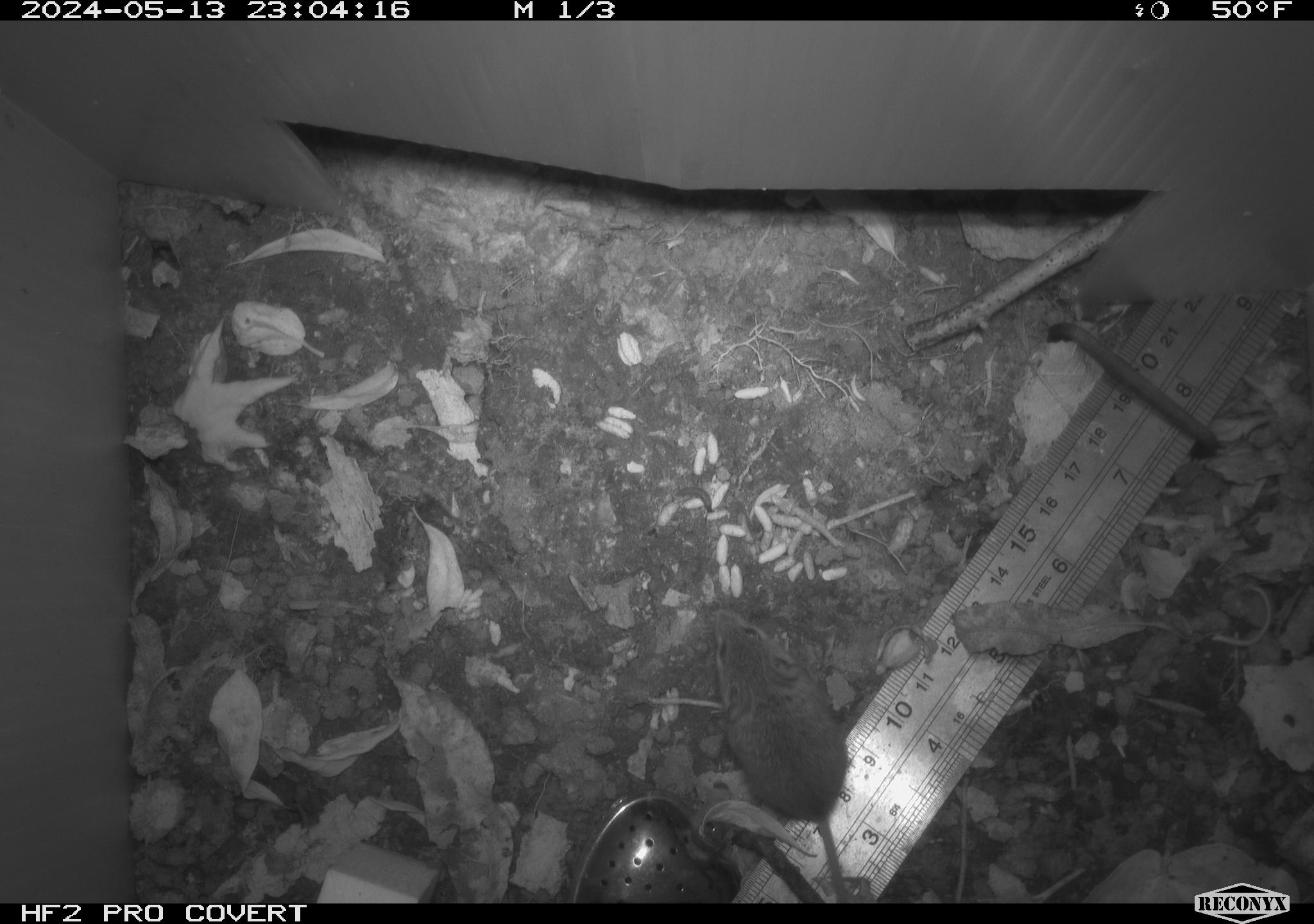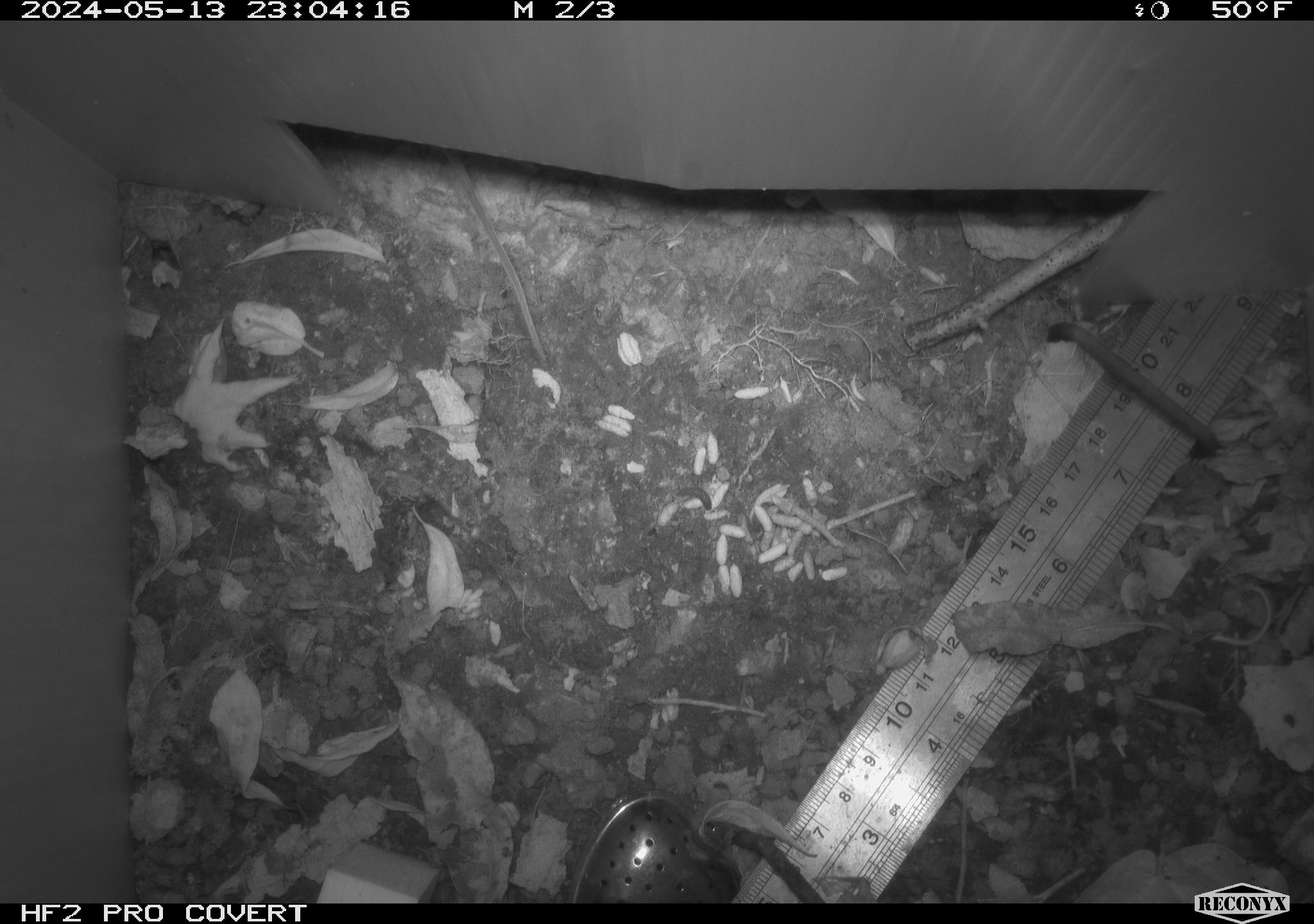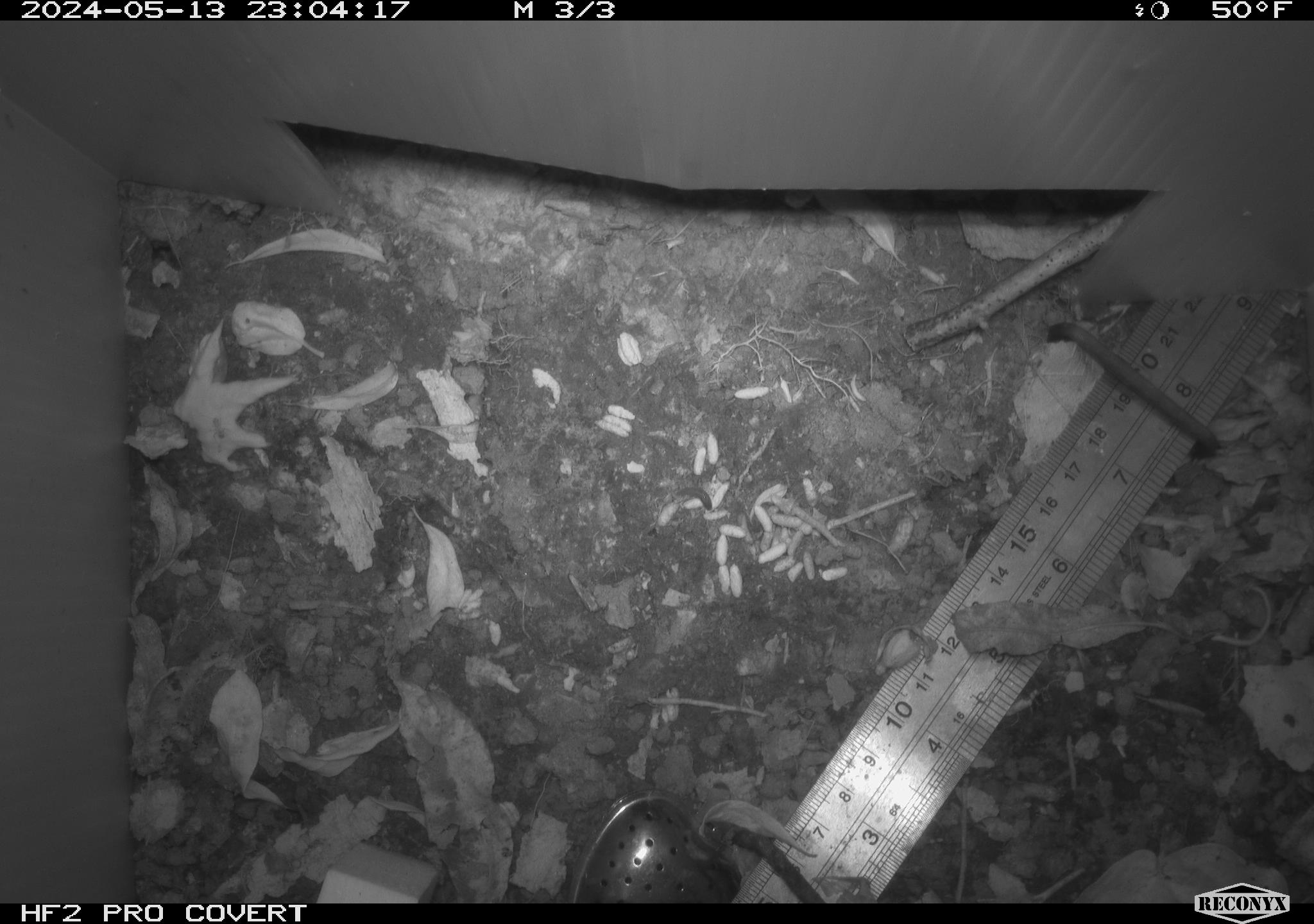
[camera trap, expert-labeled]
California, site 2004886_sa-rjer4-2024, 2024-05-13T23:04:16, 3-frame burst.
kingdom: Animalia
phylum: Chordata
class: Mammalia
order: Rodentia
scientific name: Rodentia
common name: mouse species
Mouse species (Rodentia).